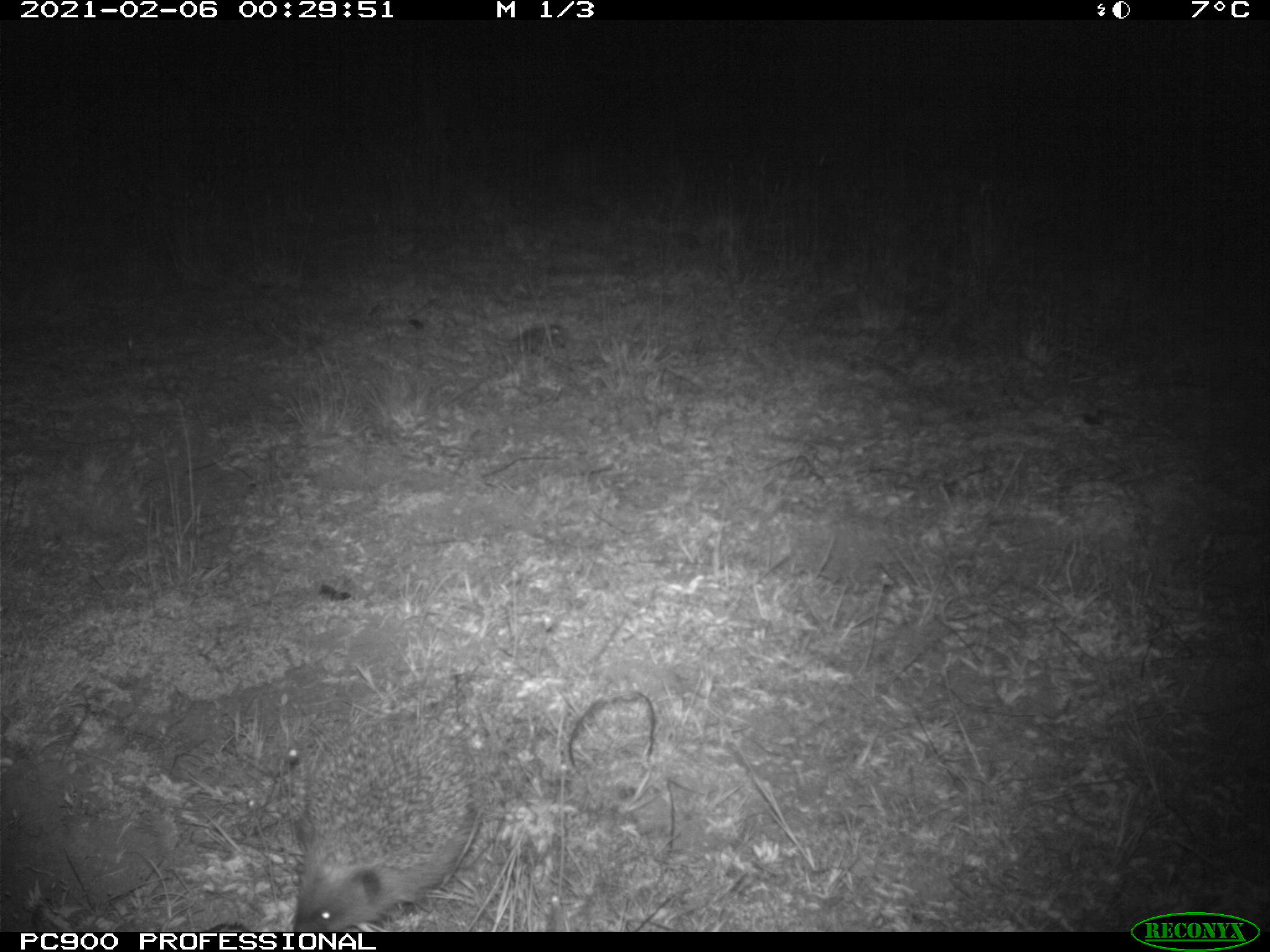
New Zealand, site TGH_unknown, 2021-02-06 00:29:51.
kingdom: Animalia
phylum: Chordata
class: Mammalia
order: Eulipotyphla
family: Erinaceidae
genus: Erinaceus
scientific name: Erinaceus europaeus europaeus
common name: european hedgehog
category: hedgehog